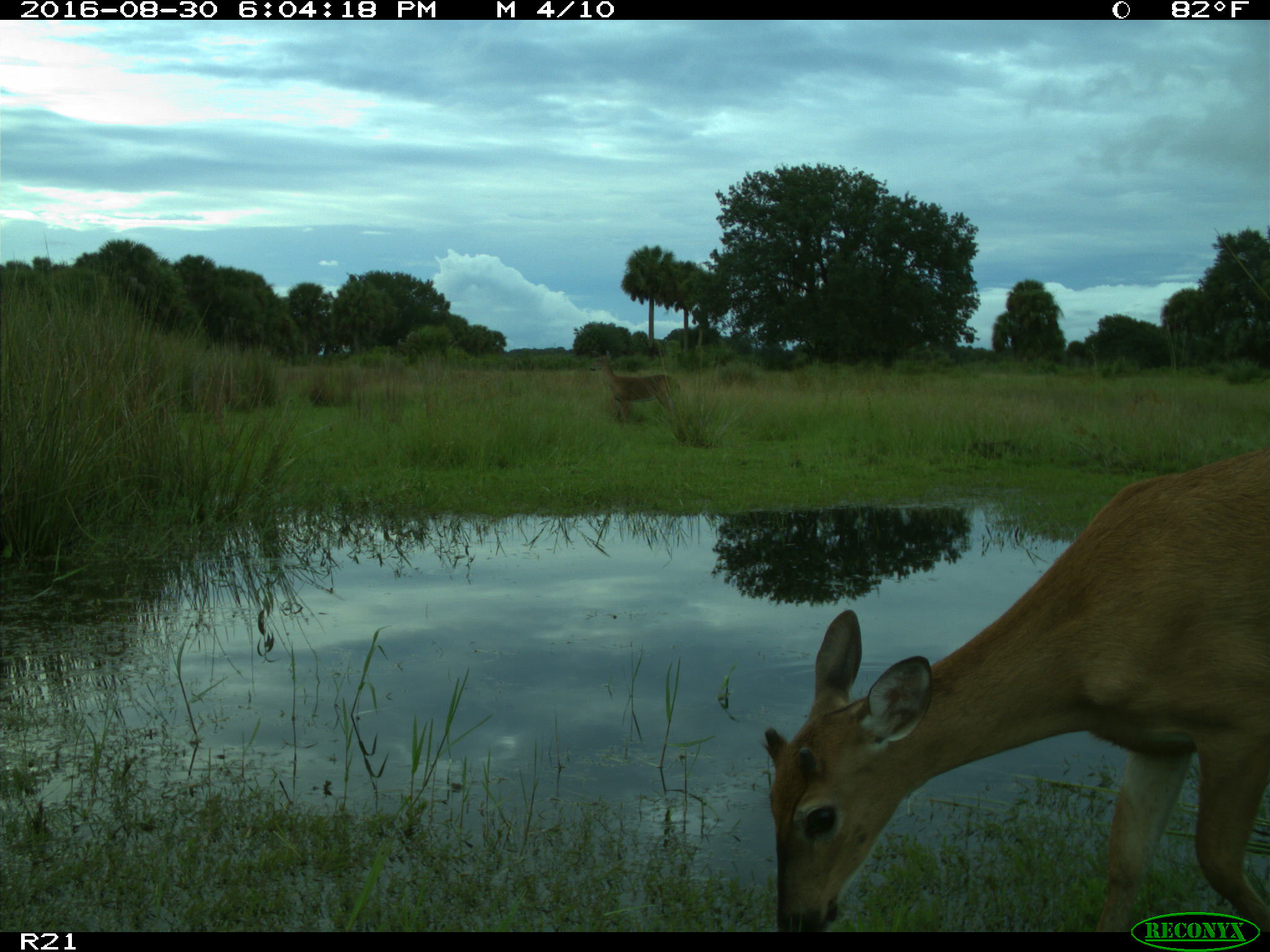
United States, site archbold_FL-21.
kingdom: Animalia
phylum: Chordata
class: Mammalia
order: Artiodactyla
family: Cervidae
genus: Odocoileus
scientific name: Odocoileus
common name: deer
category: unidentified deer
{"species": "unidentified deer (deer) (Odocoileus)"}